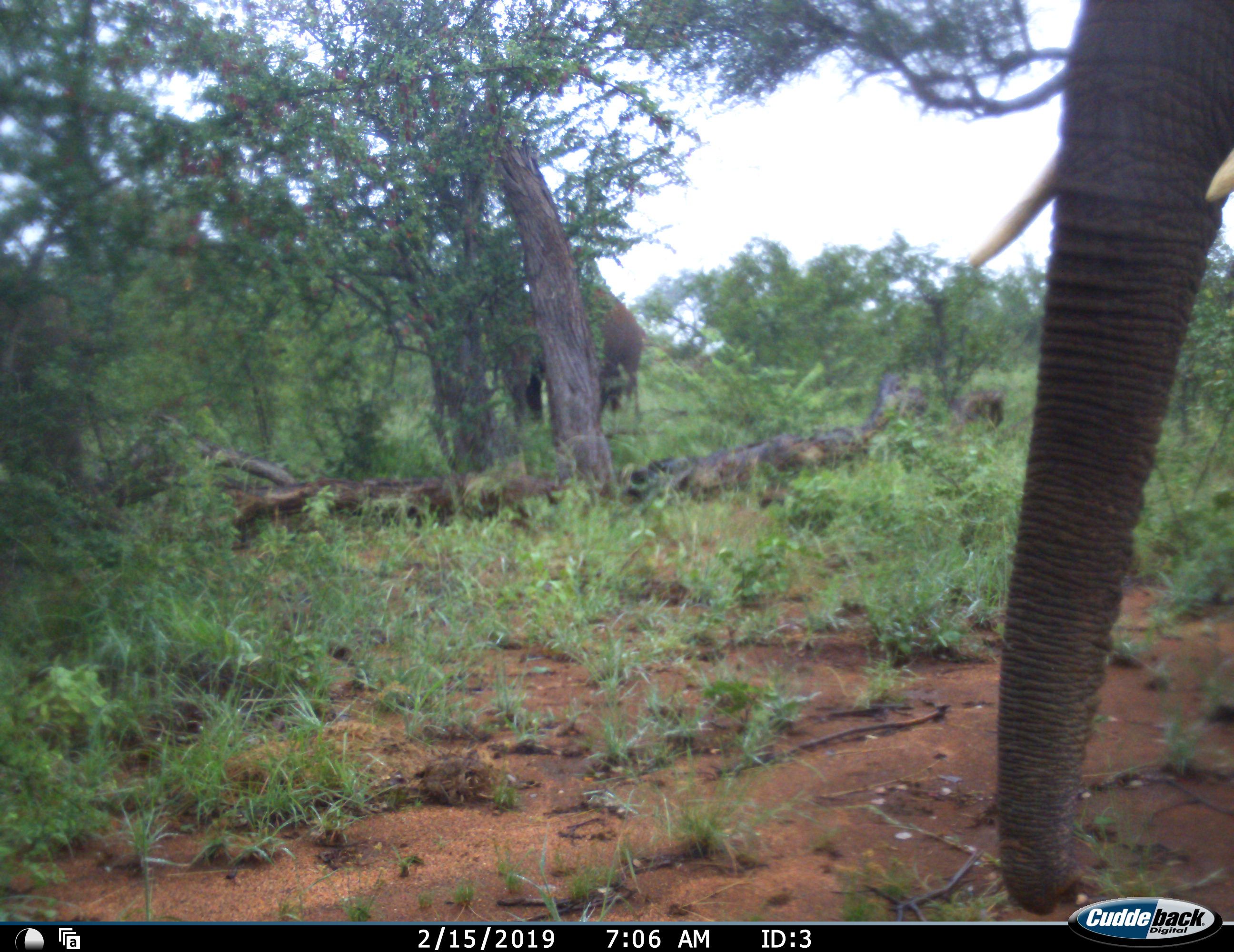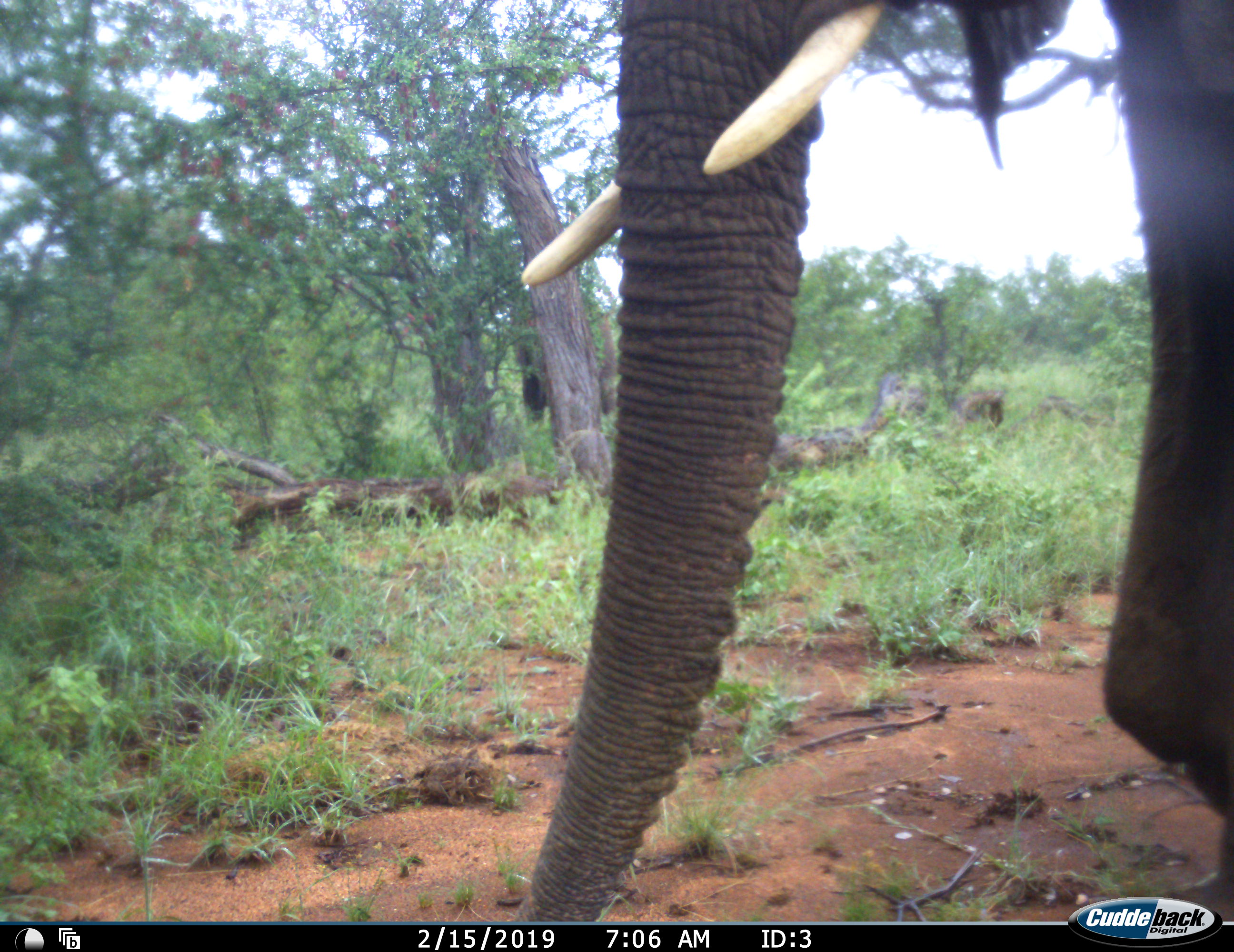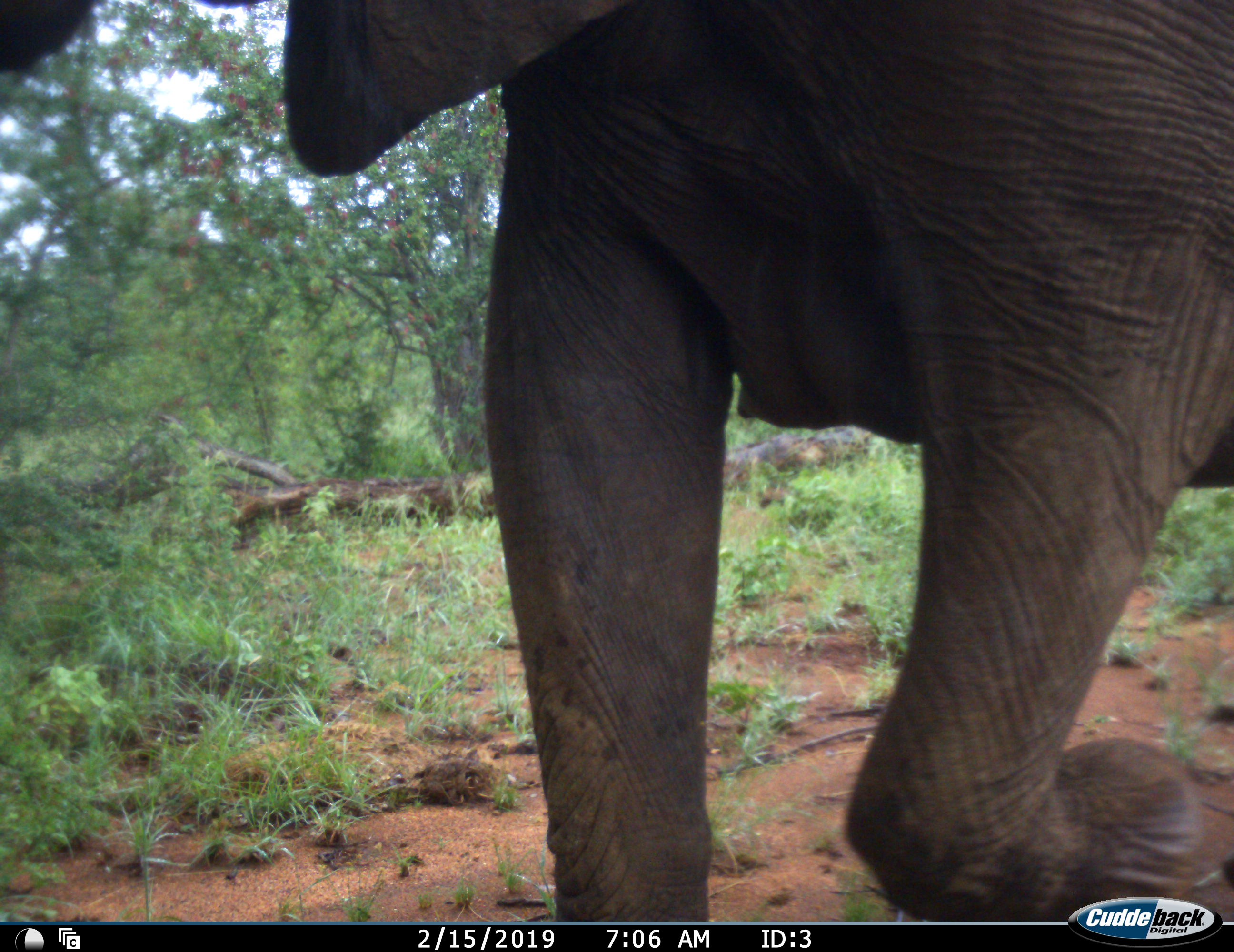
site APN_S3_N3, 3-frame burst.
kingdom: Animalia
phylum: Chordata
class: Mammalia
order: Proboscidea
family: Elephantidae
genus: Loxodonta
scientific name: Loxodonta africana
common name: african bush elephant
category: elephant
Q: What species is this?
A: Elephant (african bush elephant) (Loxodonta africana).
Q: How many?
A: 2.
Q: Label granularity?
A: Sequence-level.